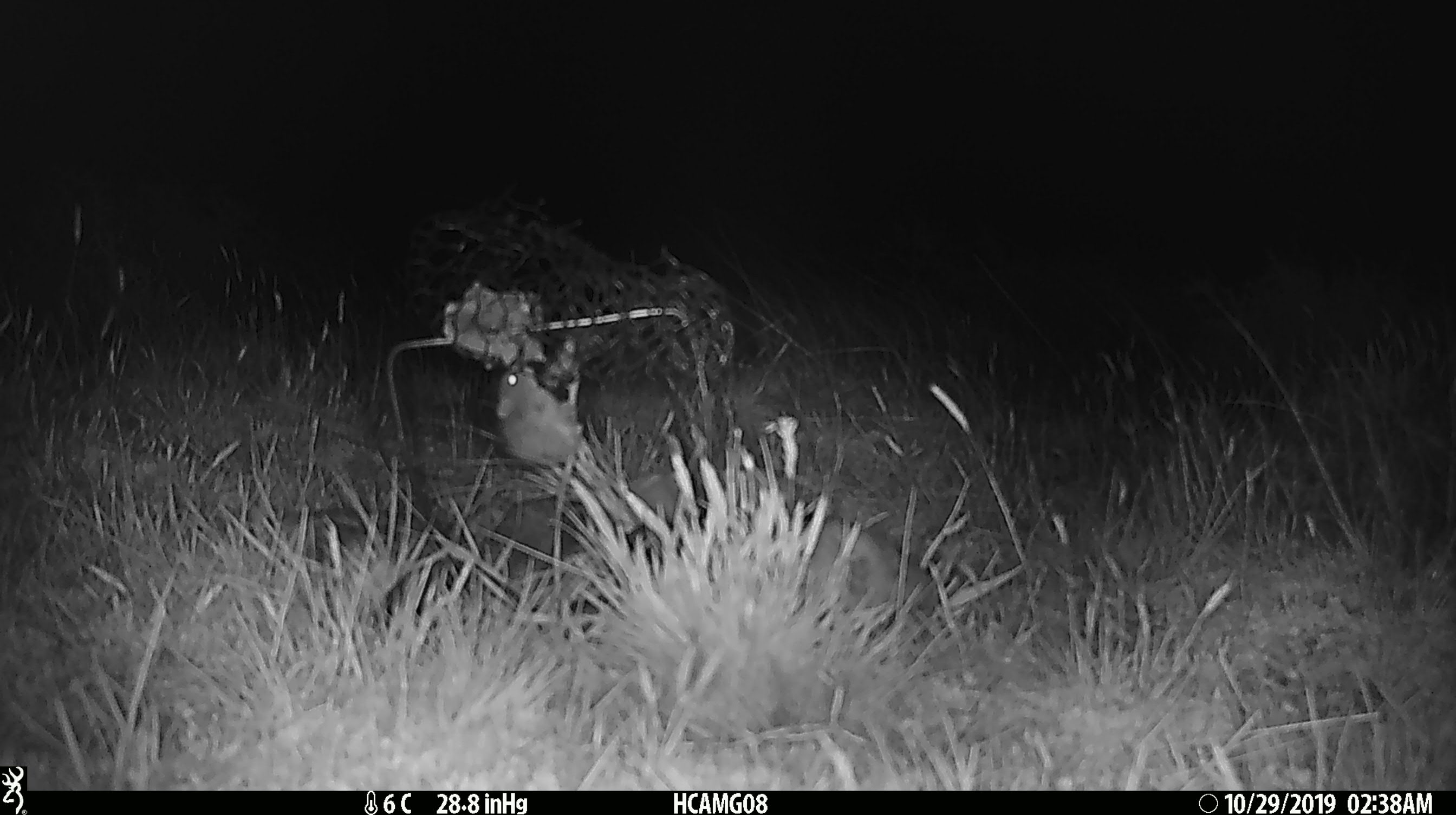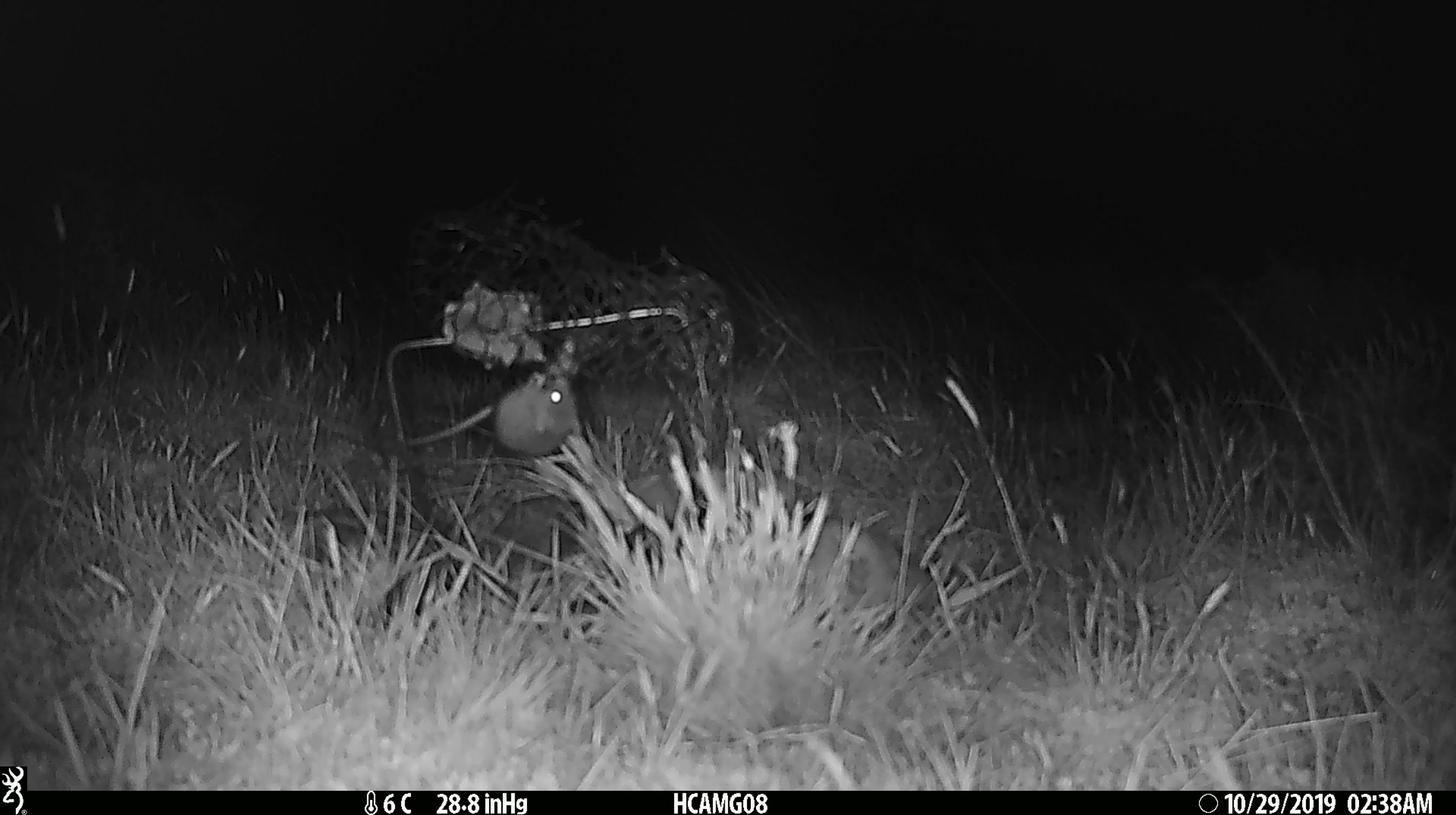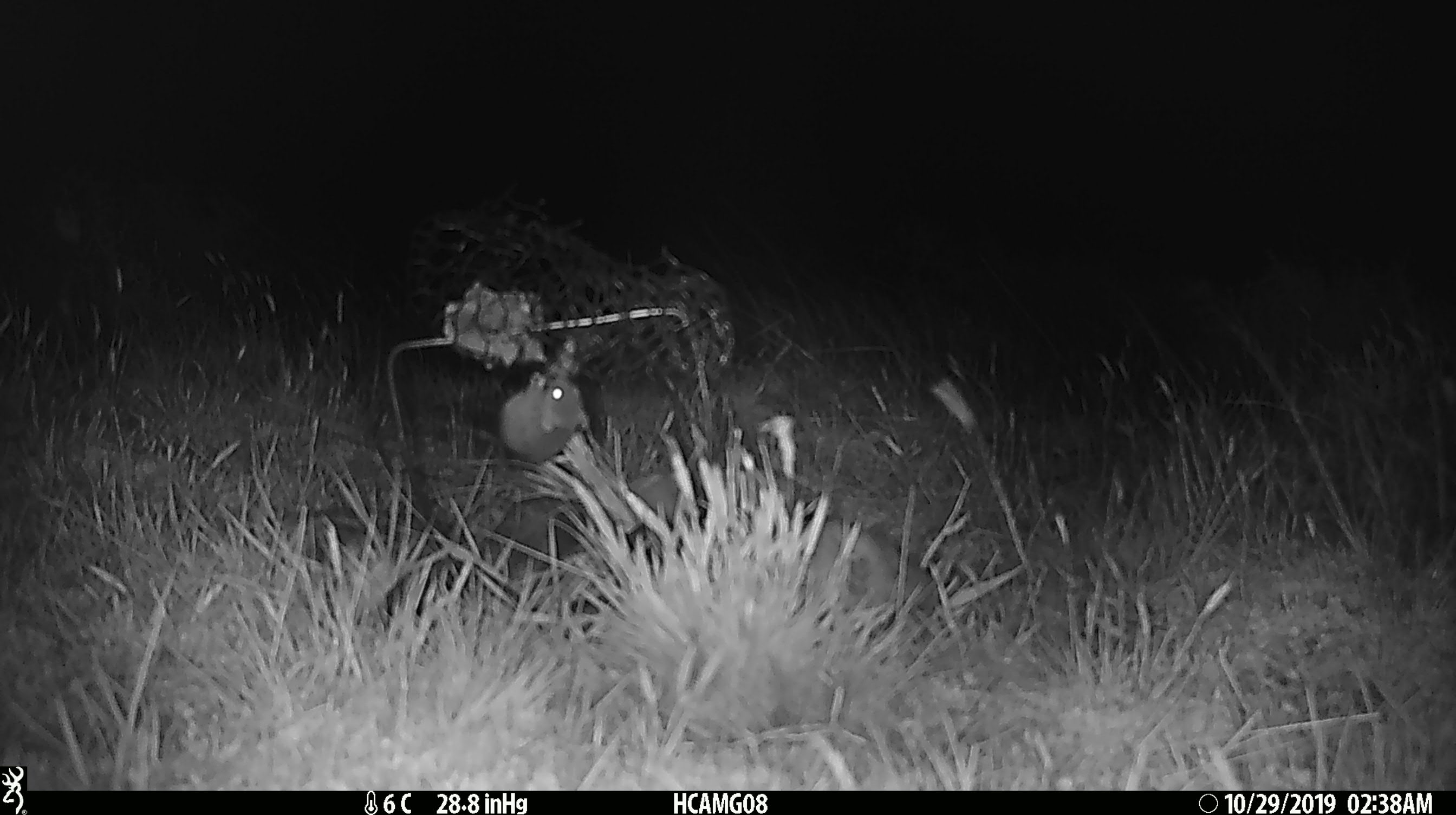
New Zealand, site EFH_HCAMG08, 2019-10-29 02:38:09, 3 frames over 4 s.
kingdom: Animalia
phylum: Chordata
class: Mammalia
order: Rodentia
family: Muridae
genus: Mus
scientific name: Mus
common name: mouse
Mouse (Mus).